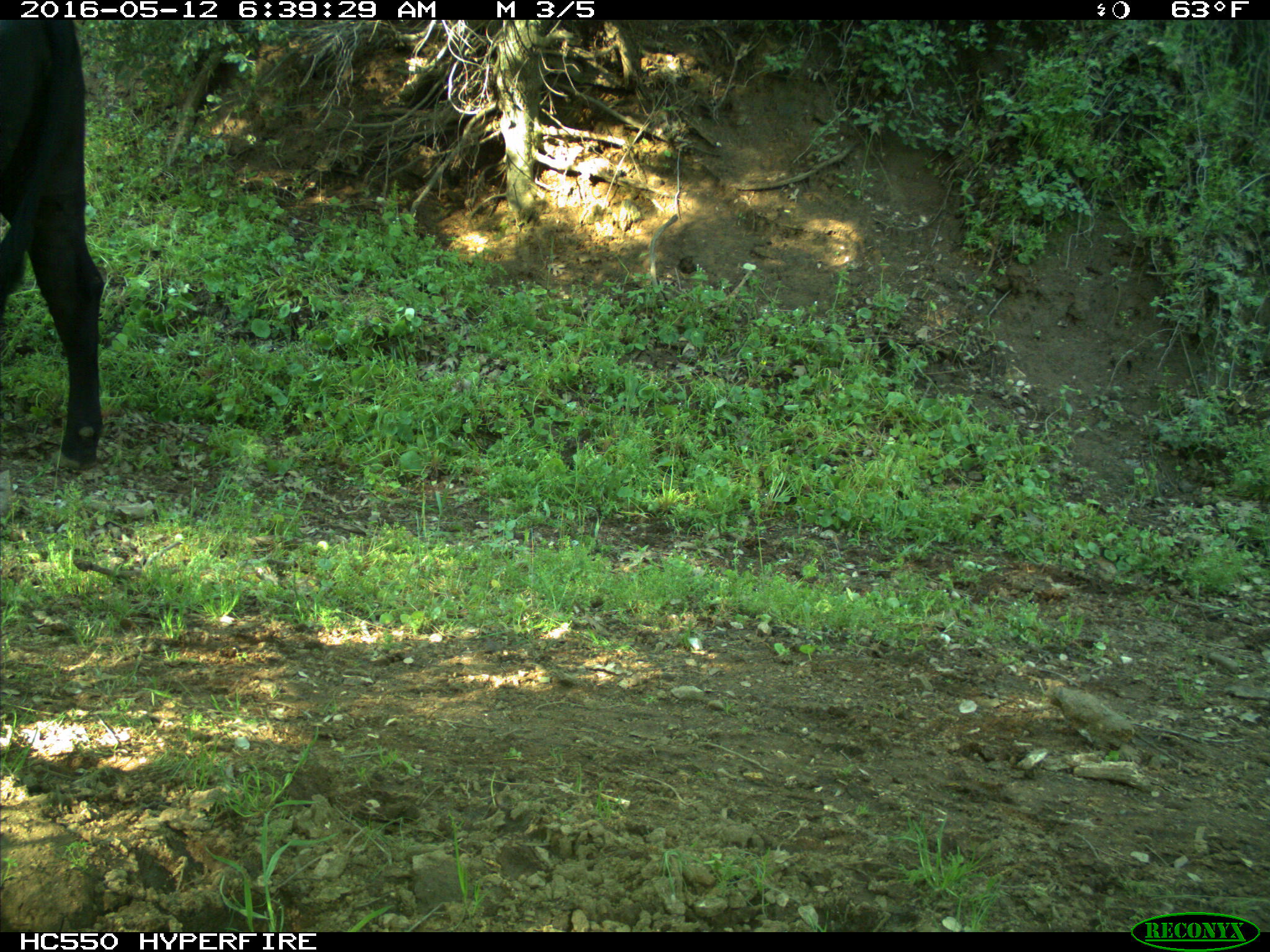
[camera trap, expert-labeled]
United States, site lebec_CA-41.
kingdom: Animalia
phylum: Chordata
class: Mammalia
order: Artiodactyla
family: Bovidae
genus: Bos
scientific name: Bos taurus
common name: domestic cow